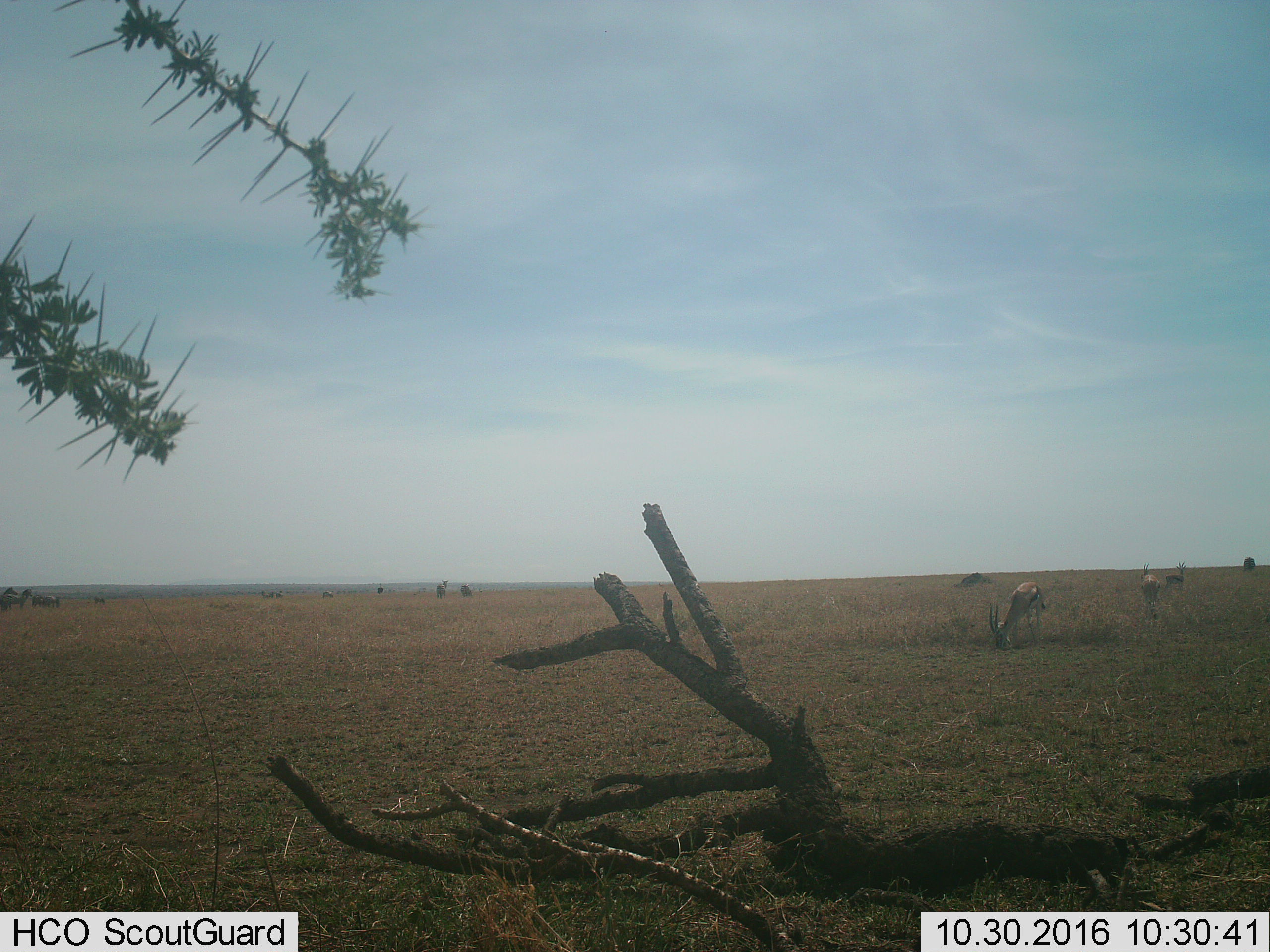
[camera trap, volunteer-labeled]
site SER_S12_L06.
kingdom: Animalia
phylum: Chordata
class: Mammalia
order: Artiodactyla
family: Bovidae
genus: Eudorcas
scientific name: Eudorcas thomsonii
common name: thomson's gazelle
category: gazellethomsons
Gazellethomsons (thomson's gazelle) (Eudorcas thomsonii), count 4. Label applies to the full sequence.